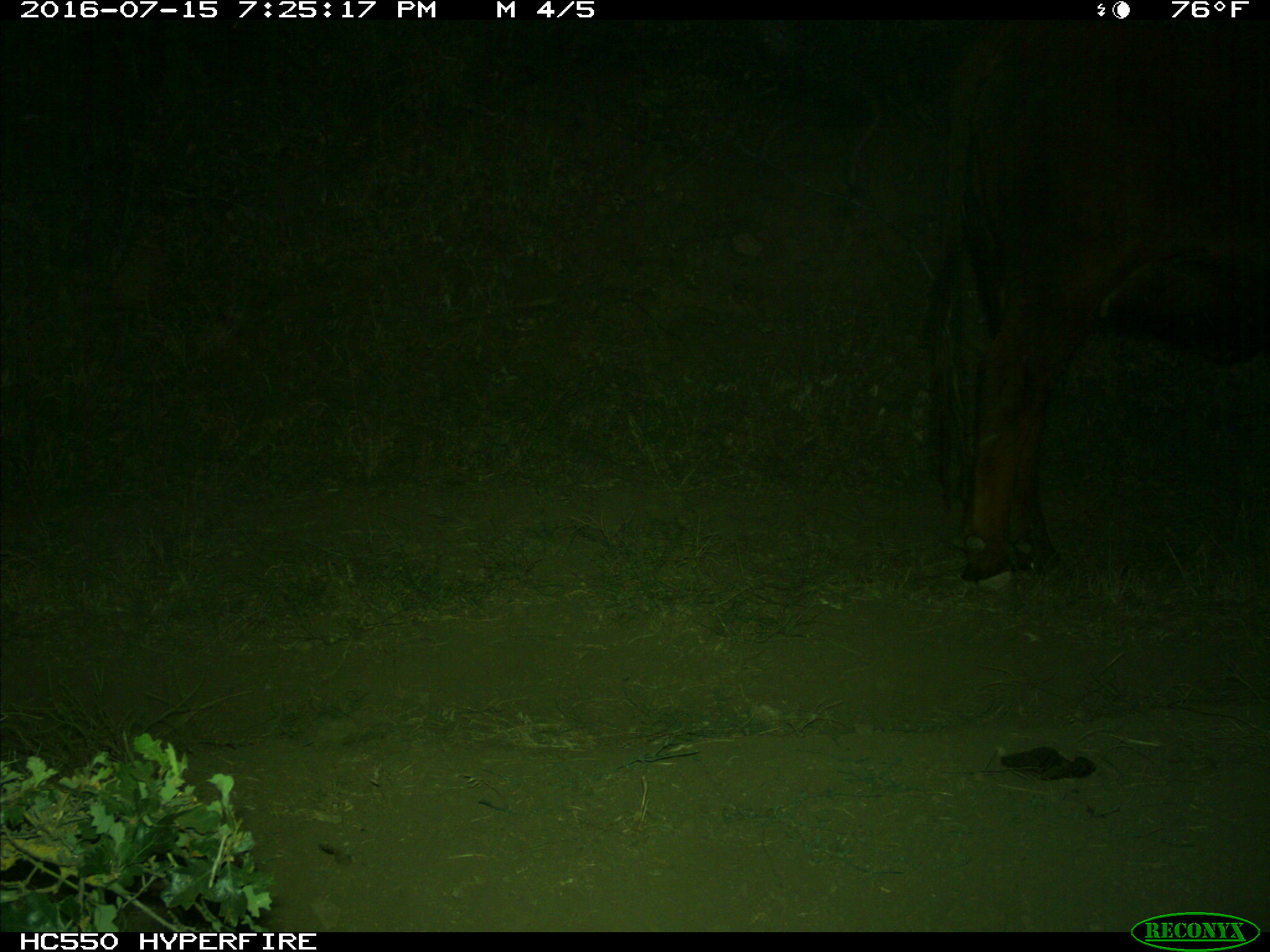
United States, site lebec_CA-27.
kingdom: Animalia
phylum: Chordata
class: Mammalia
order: Artiodactyla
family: Bovidae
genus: Bos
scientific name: Bos taurus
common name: domestic cow